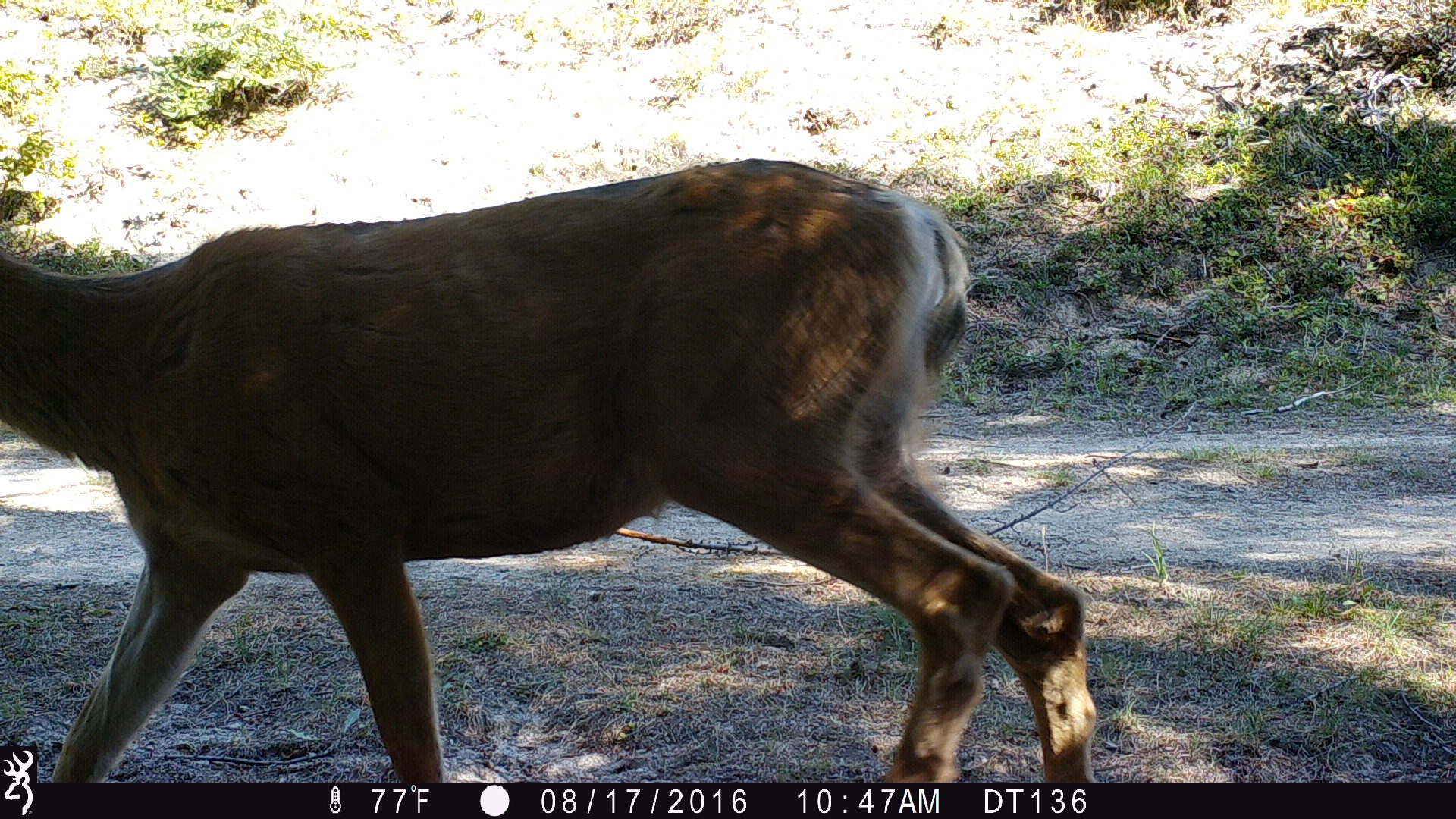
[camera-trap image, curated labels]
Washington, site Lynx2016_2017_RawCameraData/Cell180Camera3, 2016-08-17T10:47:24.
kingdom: Animalia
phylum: Chordata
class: Mammalia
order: Artiodactyla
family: Cervidae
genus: Odocoileus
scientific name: Odocoileus hemionus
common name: mule deer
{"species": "Odocoileus hemionus (mule deer)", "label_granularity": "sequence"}